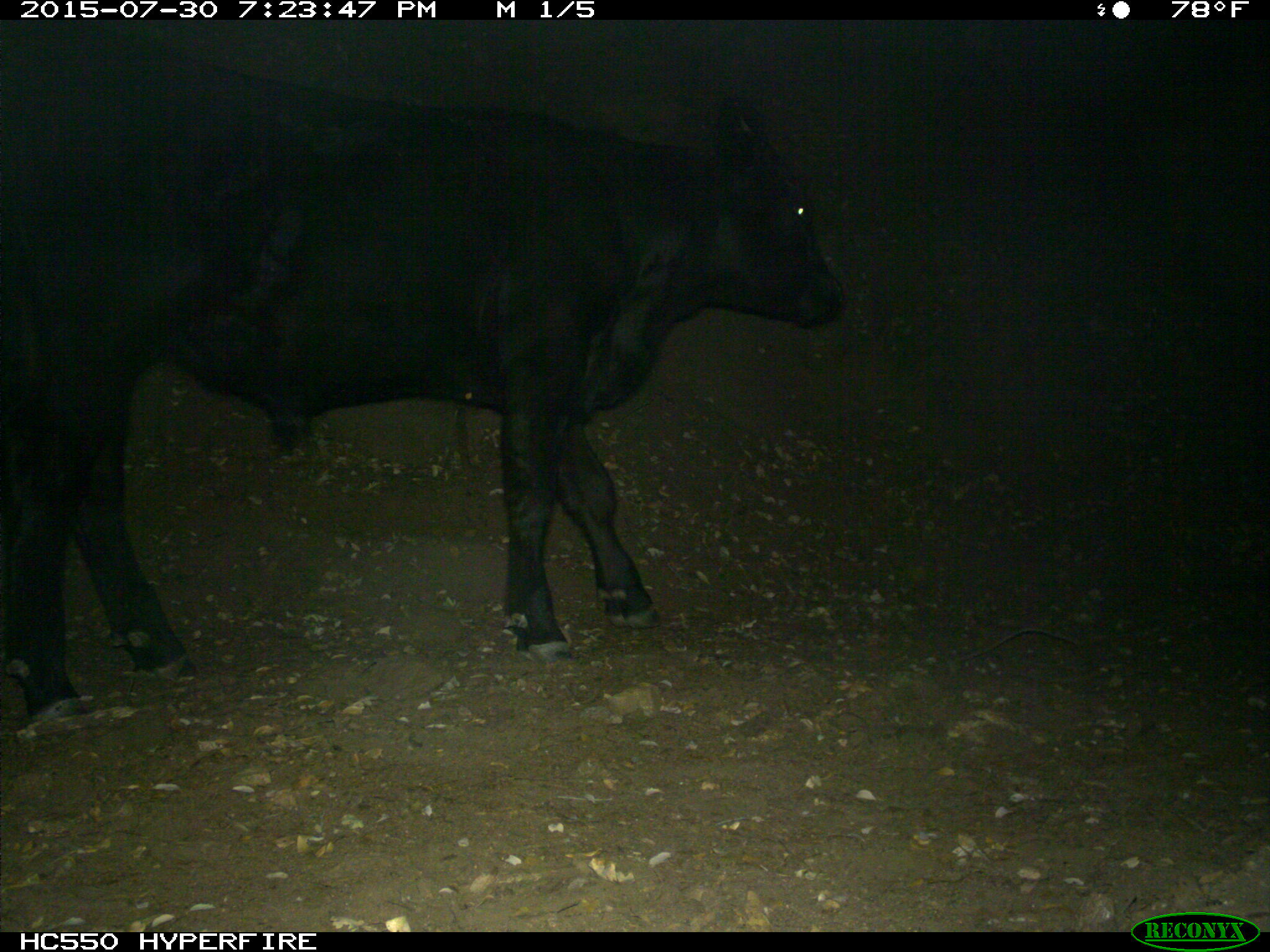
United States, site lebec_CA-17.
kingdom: Animalia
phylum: Chordata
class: Mammalia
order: Artiodactyla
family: Bovidae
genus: Bos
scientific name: Bos taurus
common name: domestic cow